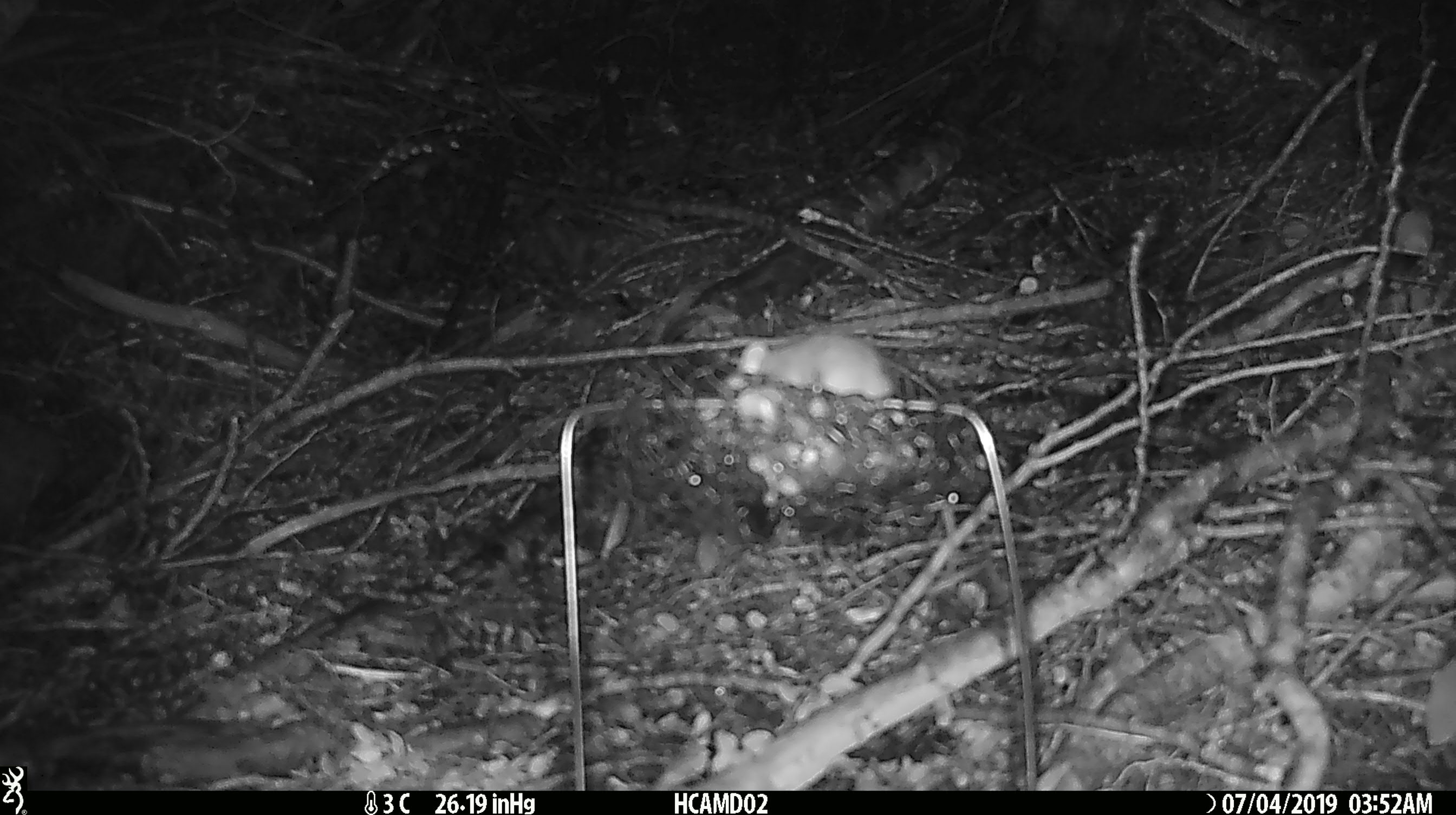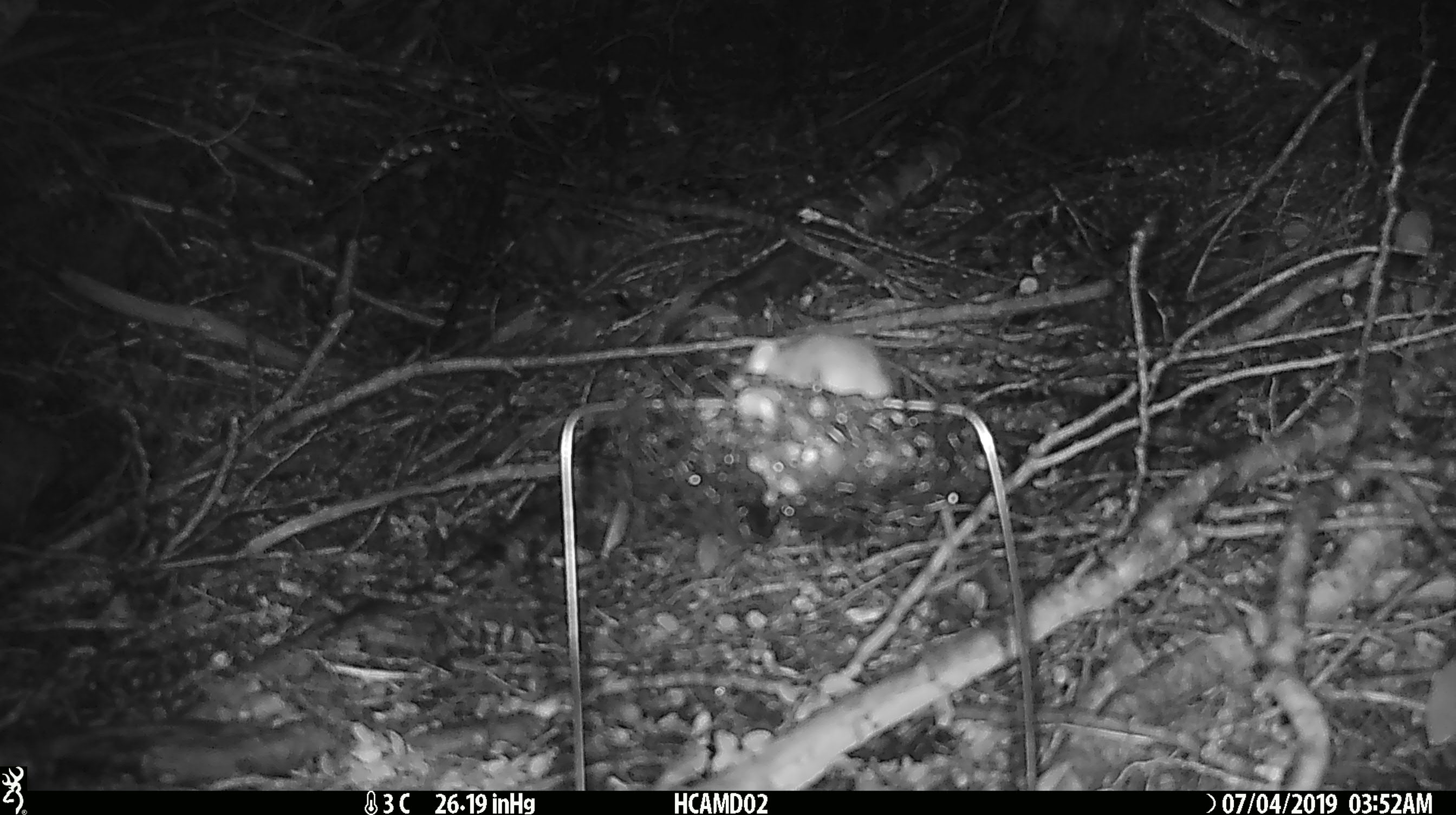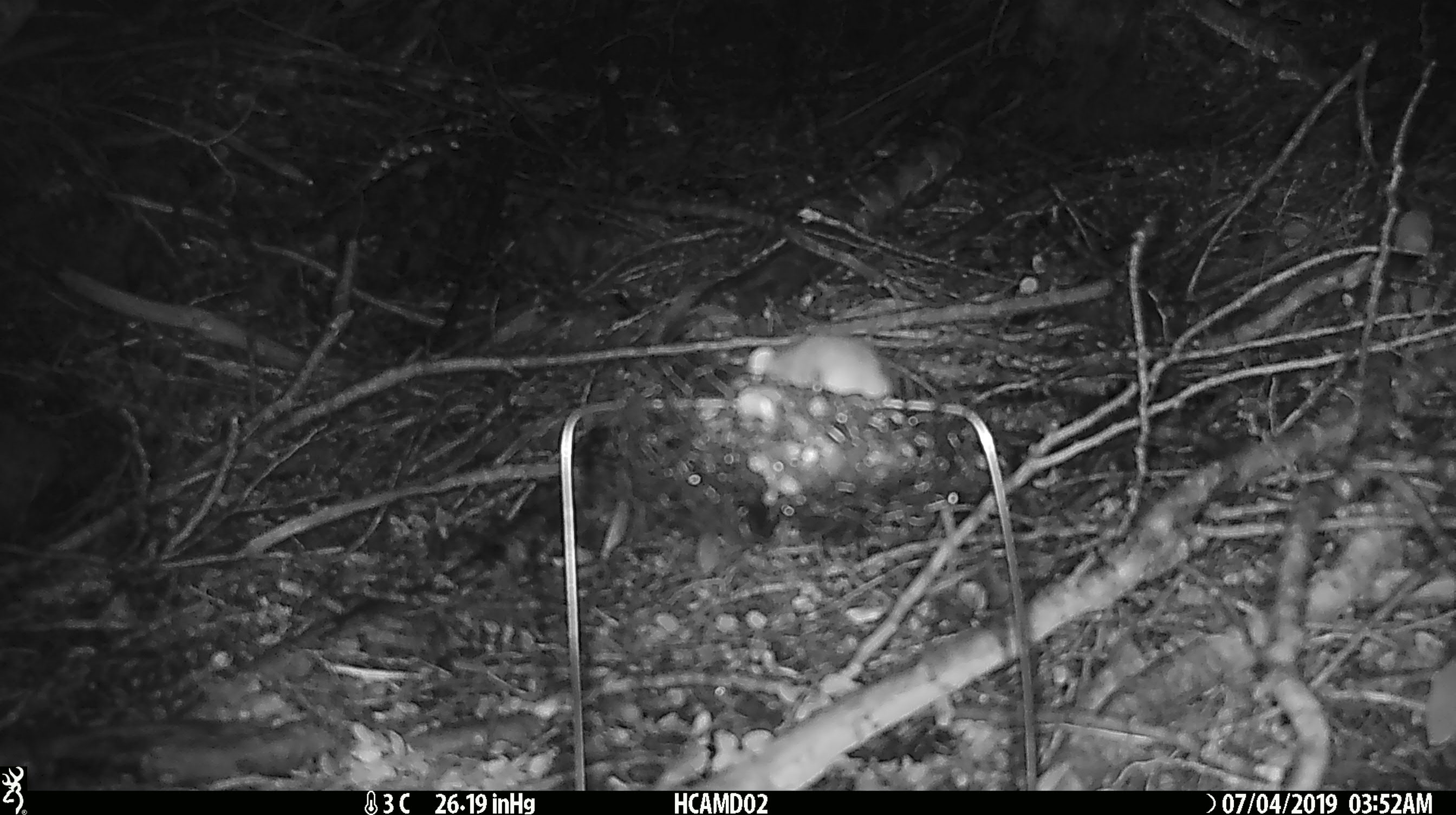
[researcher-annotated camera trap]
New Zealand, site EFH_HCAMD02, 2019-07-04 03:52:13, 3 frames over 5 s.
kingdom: Animalia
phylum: Chordata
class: Mammalia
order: Rodentia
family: Muridae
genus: Mus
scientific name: Mus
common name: mouse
Mouse (Mus).